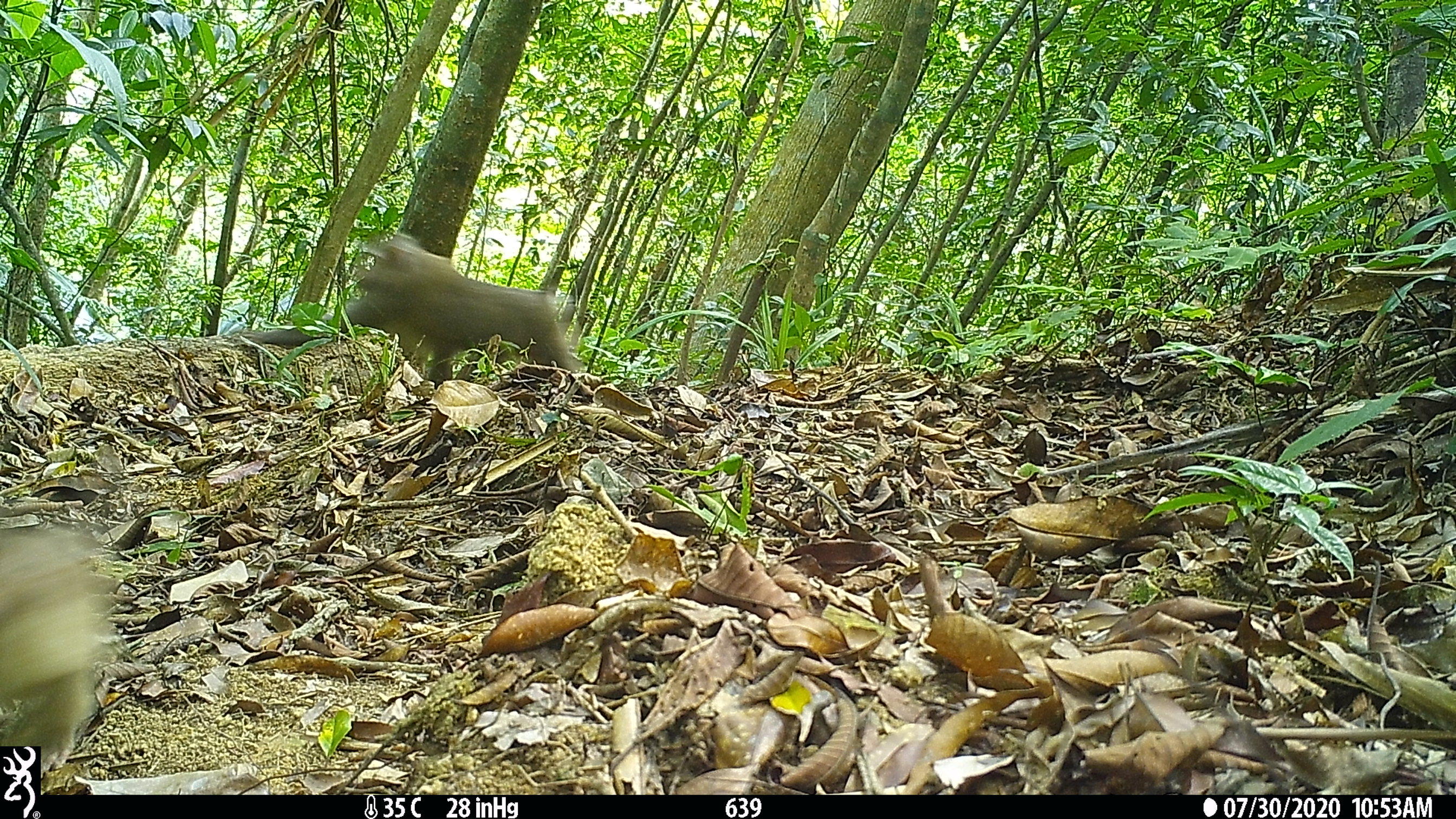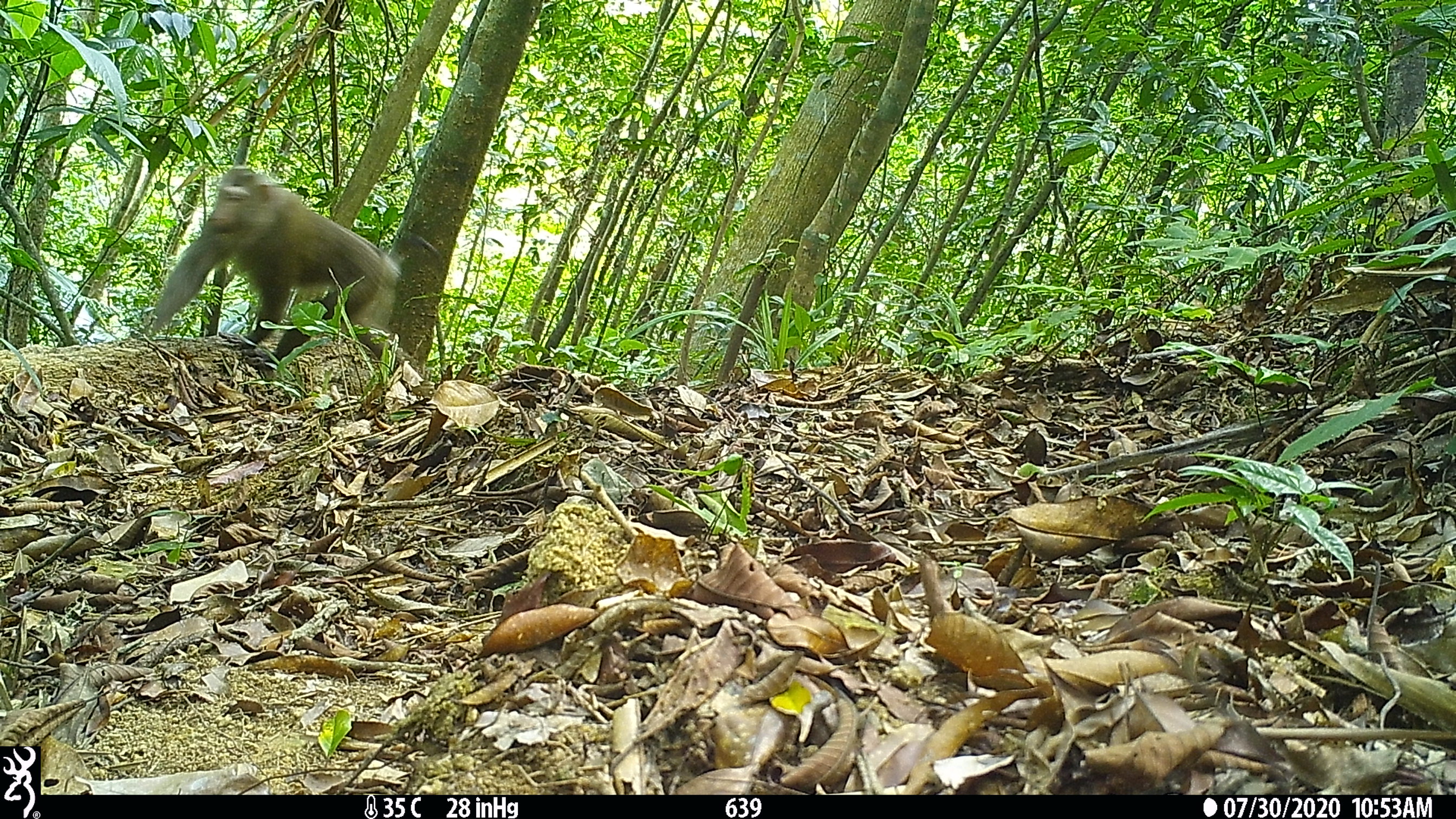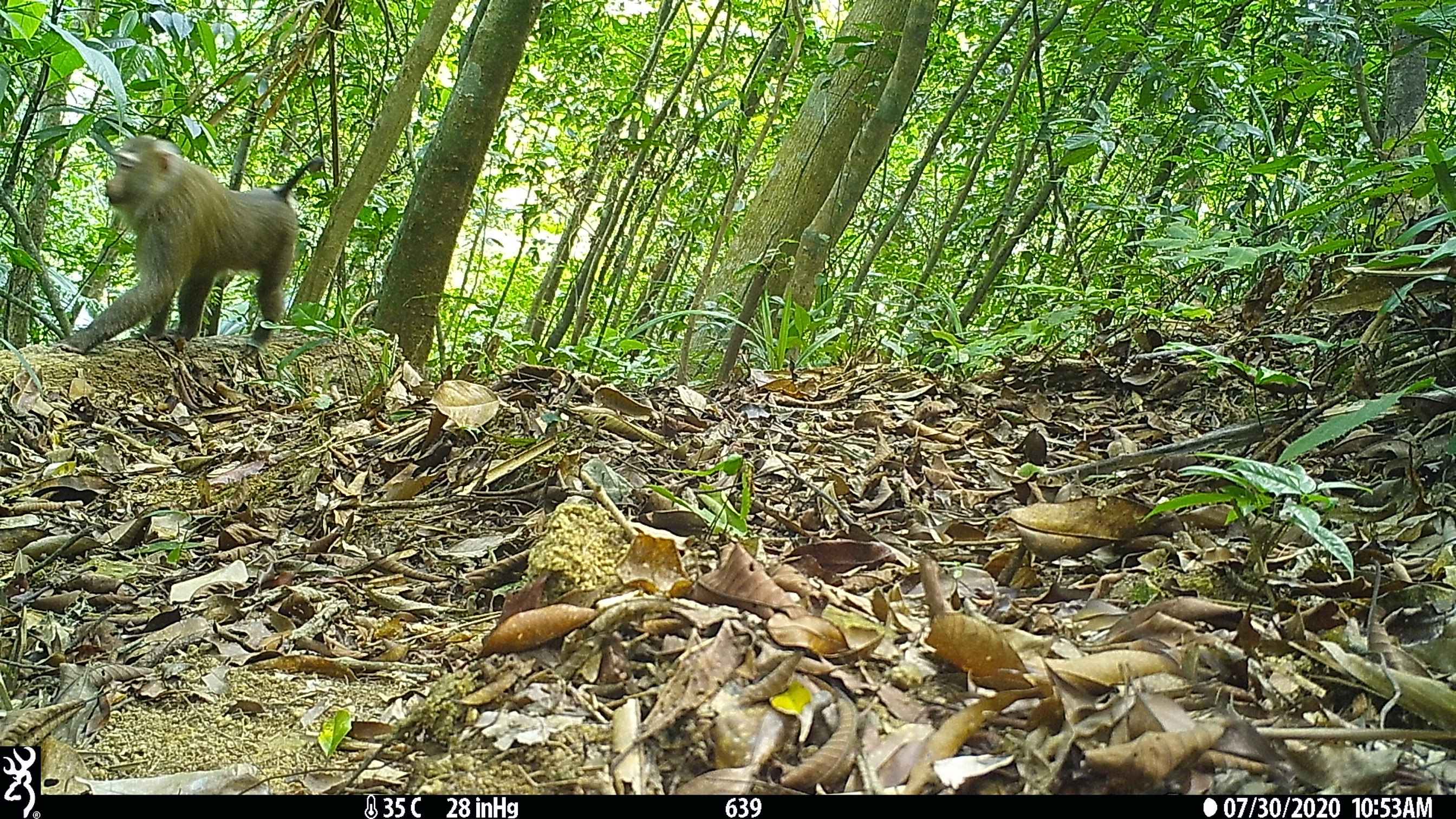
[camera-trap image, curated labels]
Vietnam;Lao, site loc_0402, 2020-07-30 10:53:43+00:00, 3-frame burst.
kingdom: Animalia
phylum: Chordata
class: Mammalia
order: Primates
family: Cercopithecidae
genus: Macaca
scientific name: Macaca nemestrina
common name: pig-tailed macaque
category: pig tailed macaque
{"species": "pig tailed macaque (pig-tailed macaque) (Macaca nemestrina)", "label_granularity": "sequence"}